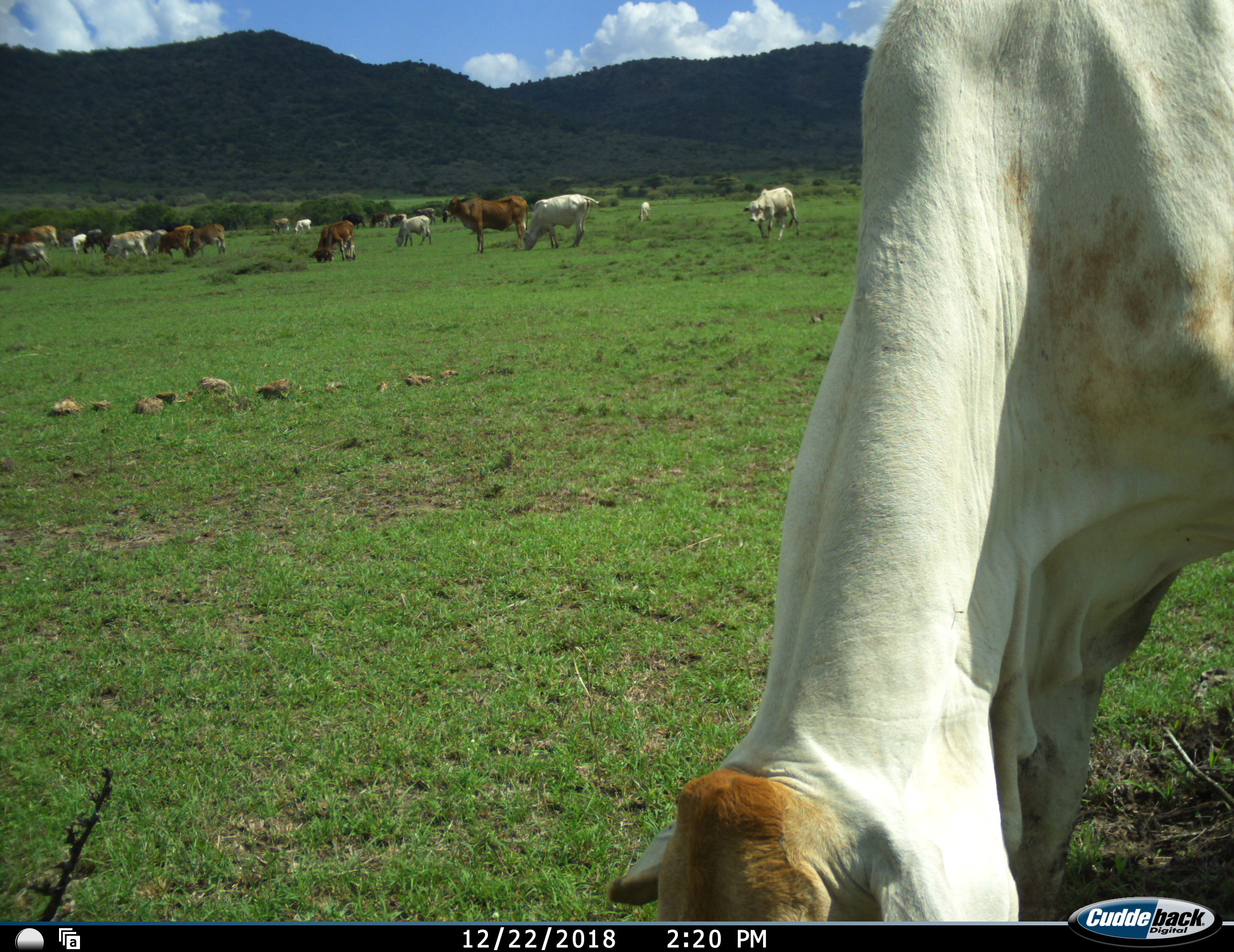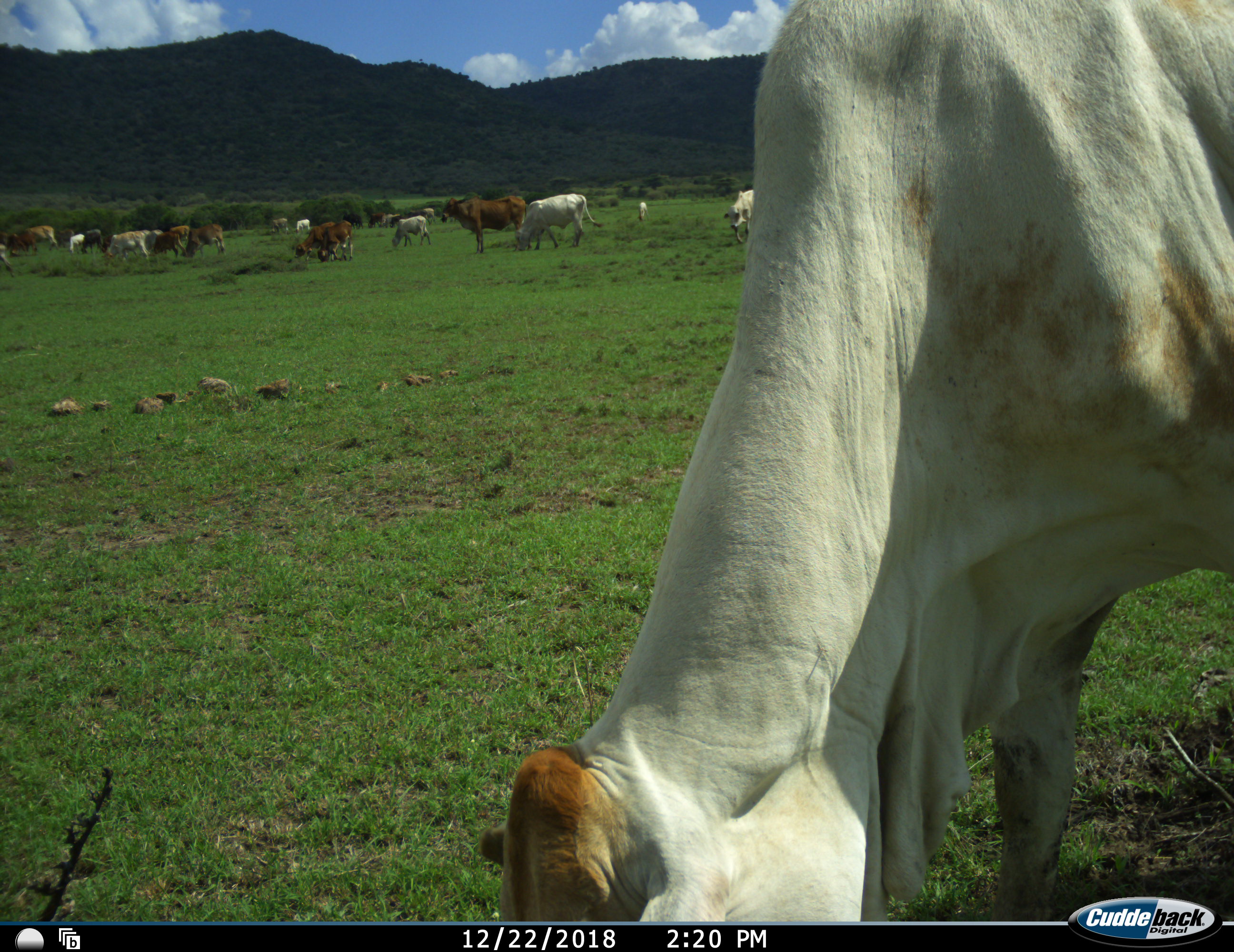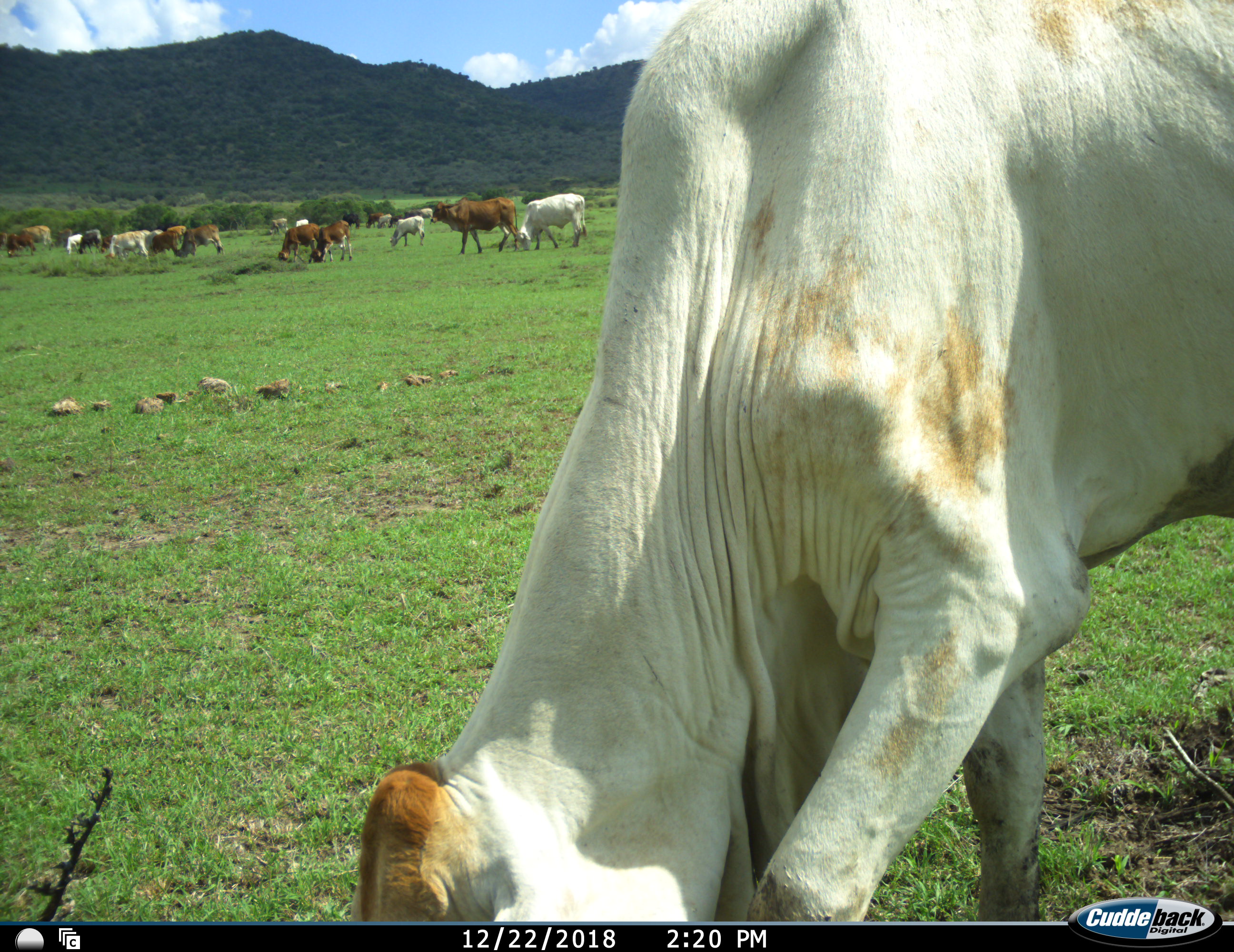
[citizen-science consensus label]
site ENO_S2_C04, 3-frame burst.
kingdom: Animalia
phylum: Chordata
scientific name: Vertebrata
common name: domestic animal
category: domesticanimal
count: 11-50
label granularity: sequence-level